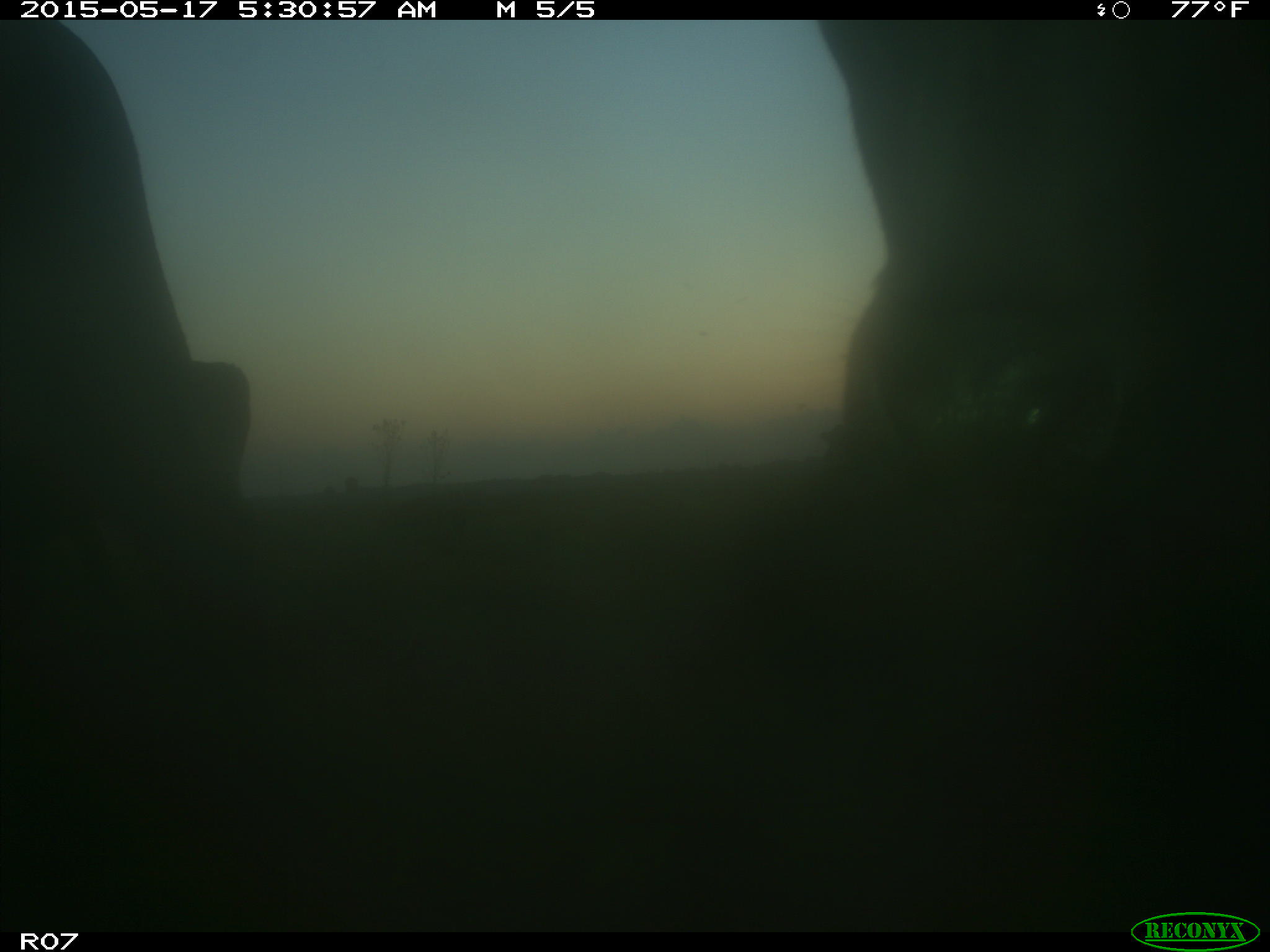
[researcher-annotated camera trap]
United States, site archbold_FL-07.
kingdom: Animalia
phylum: Chordata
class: Mammalia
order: Artiodactyla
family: Bovidae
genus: Bos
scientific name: Bos taurus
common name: domestic cow